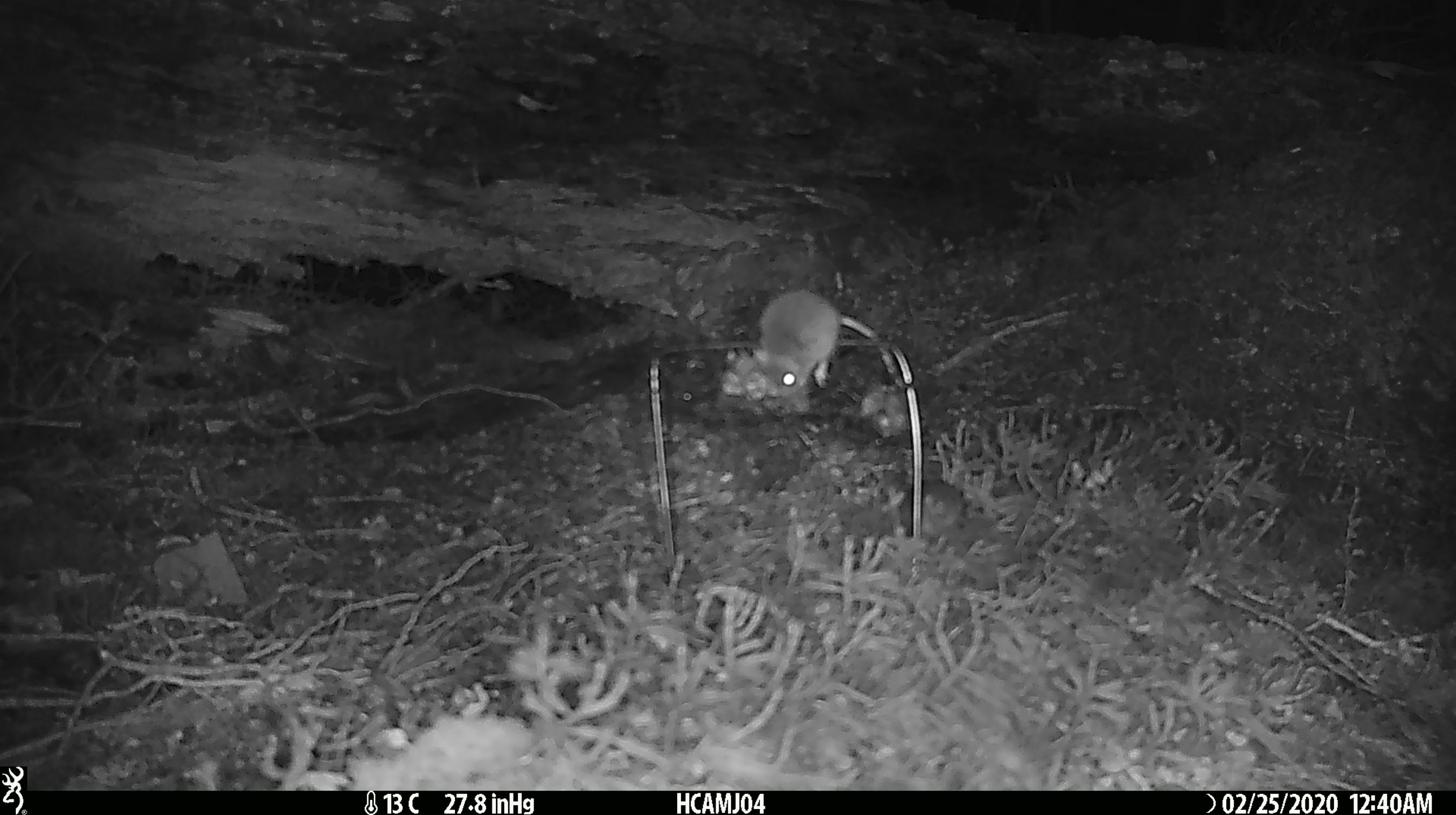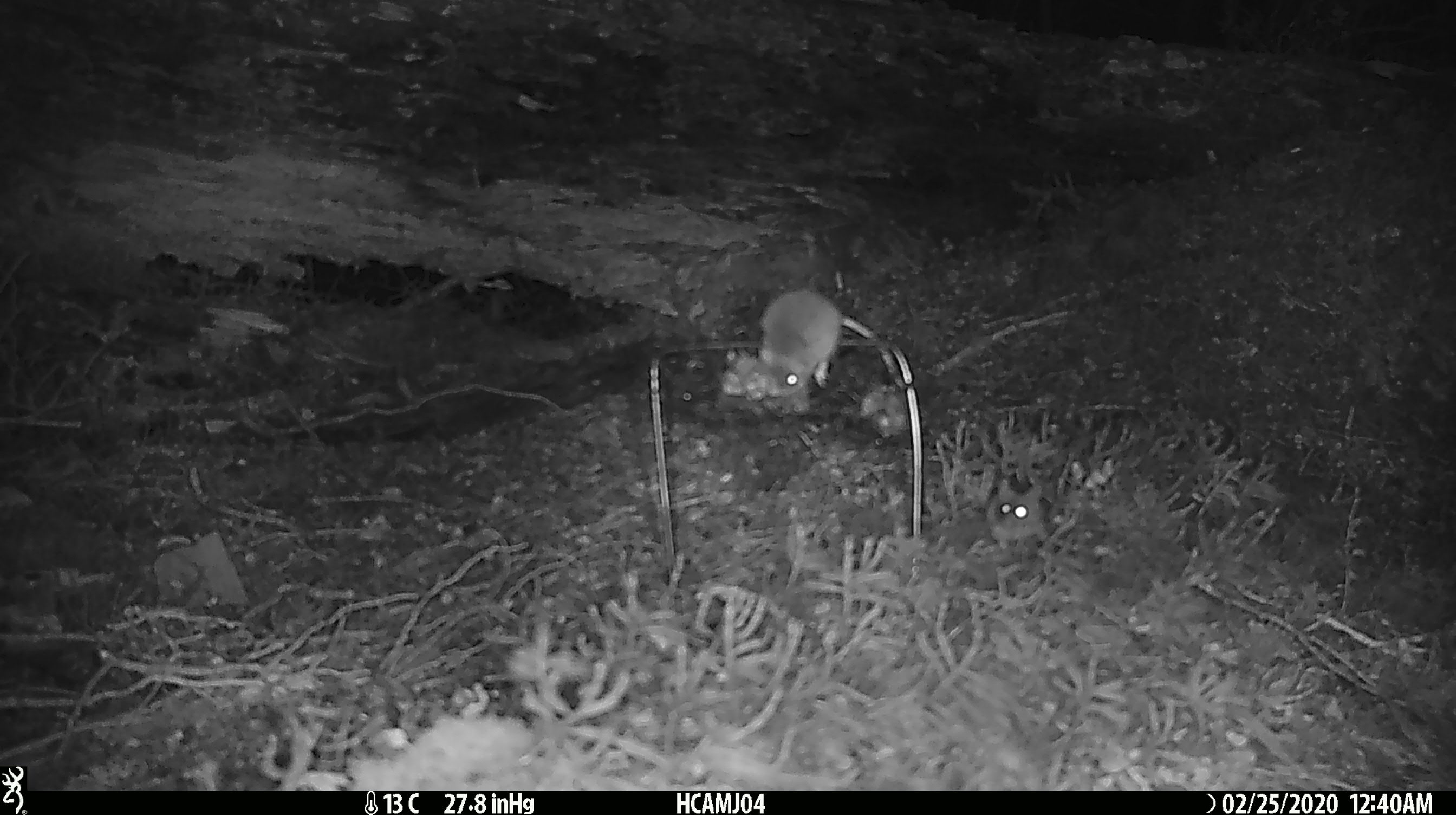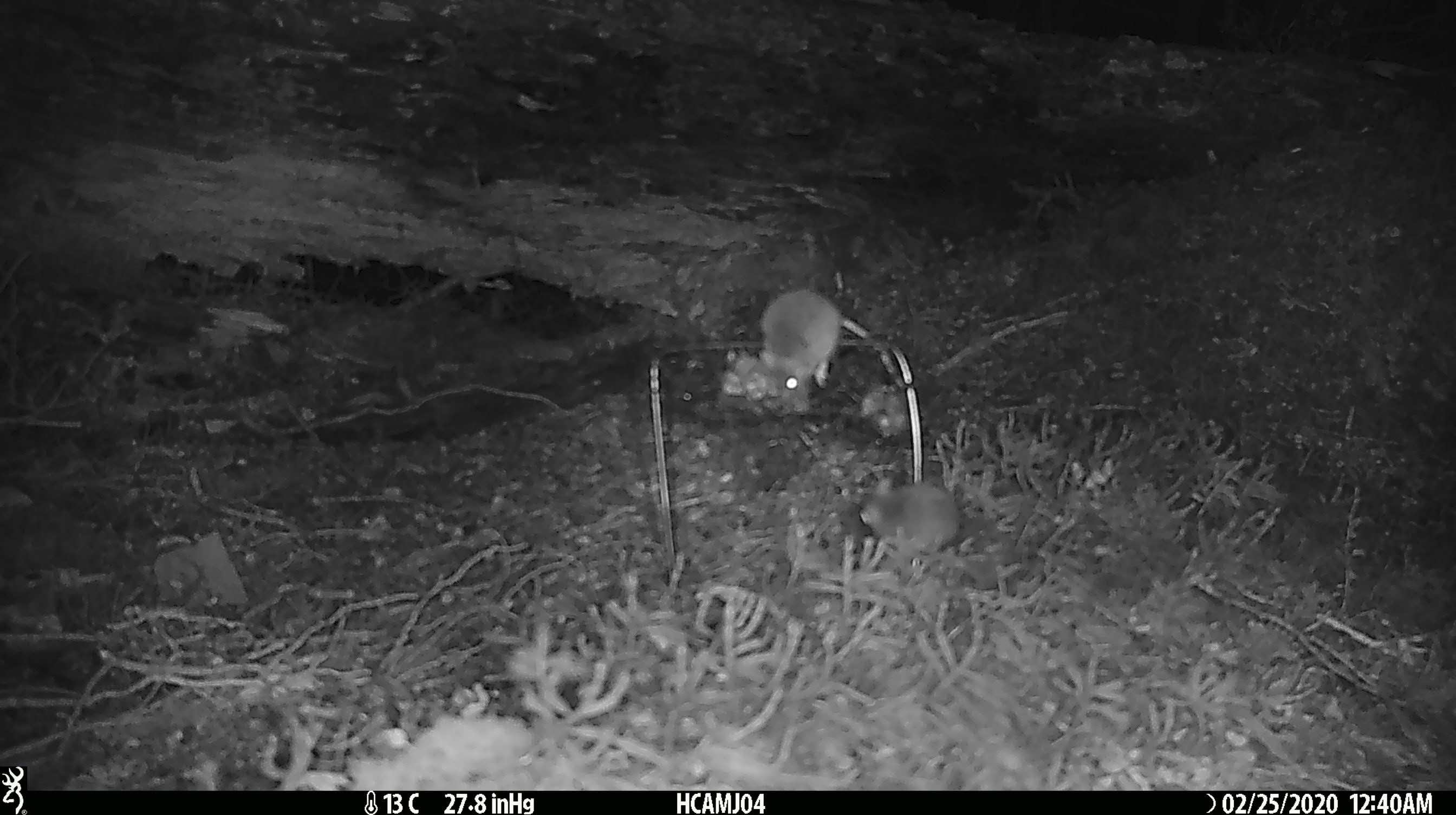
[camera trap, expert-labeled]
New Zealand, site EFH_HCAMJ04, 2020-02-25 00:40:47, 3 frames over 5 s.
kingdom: Animalia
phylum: Chordata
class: Mammalia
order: Rodentia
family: Muridae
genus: Mus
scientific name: Mus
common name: mouse